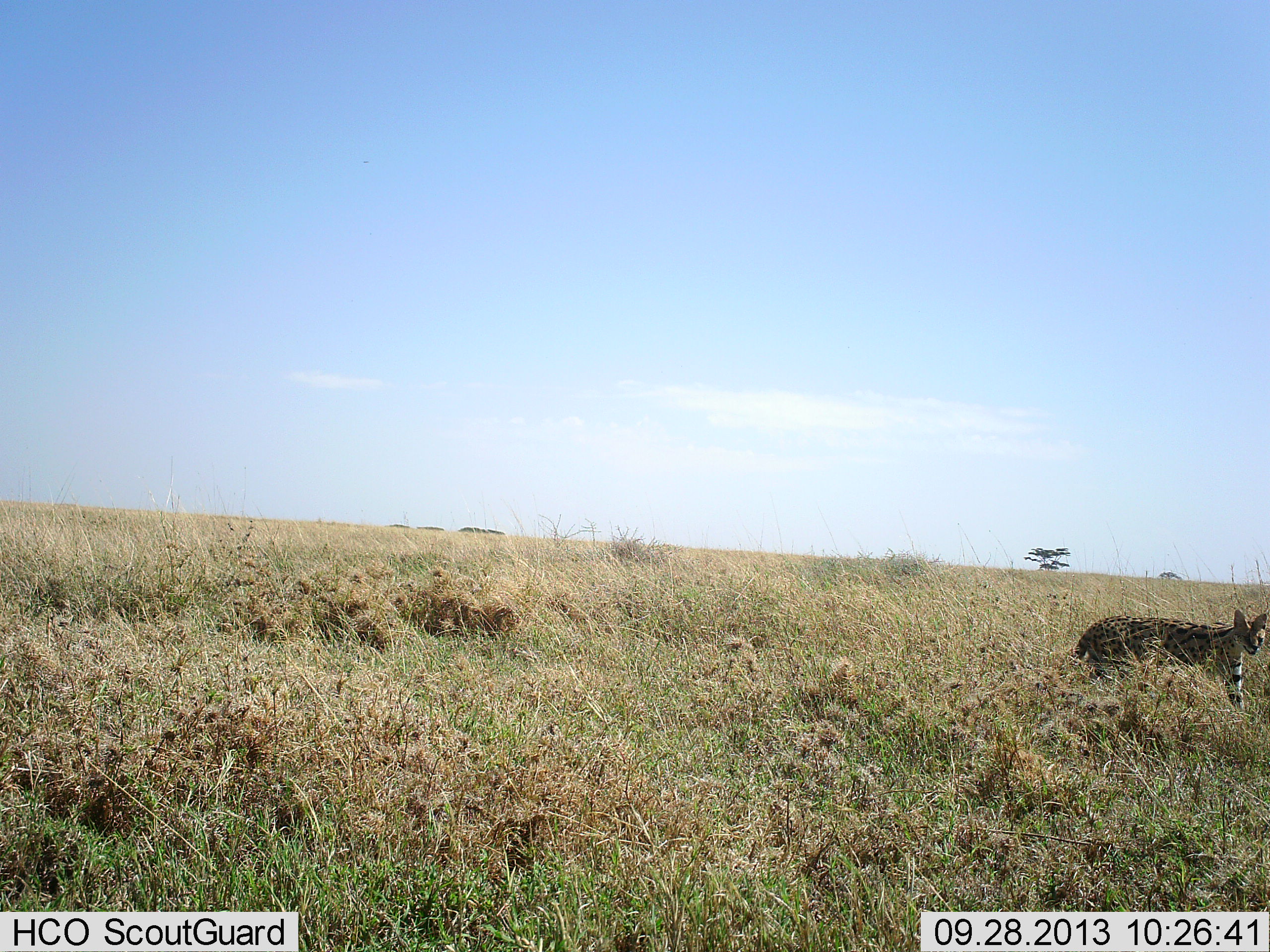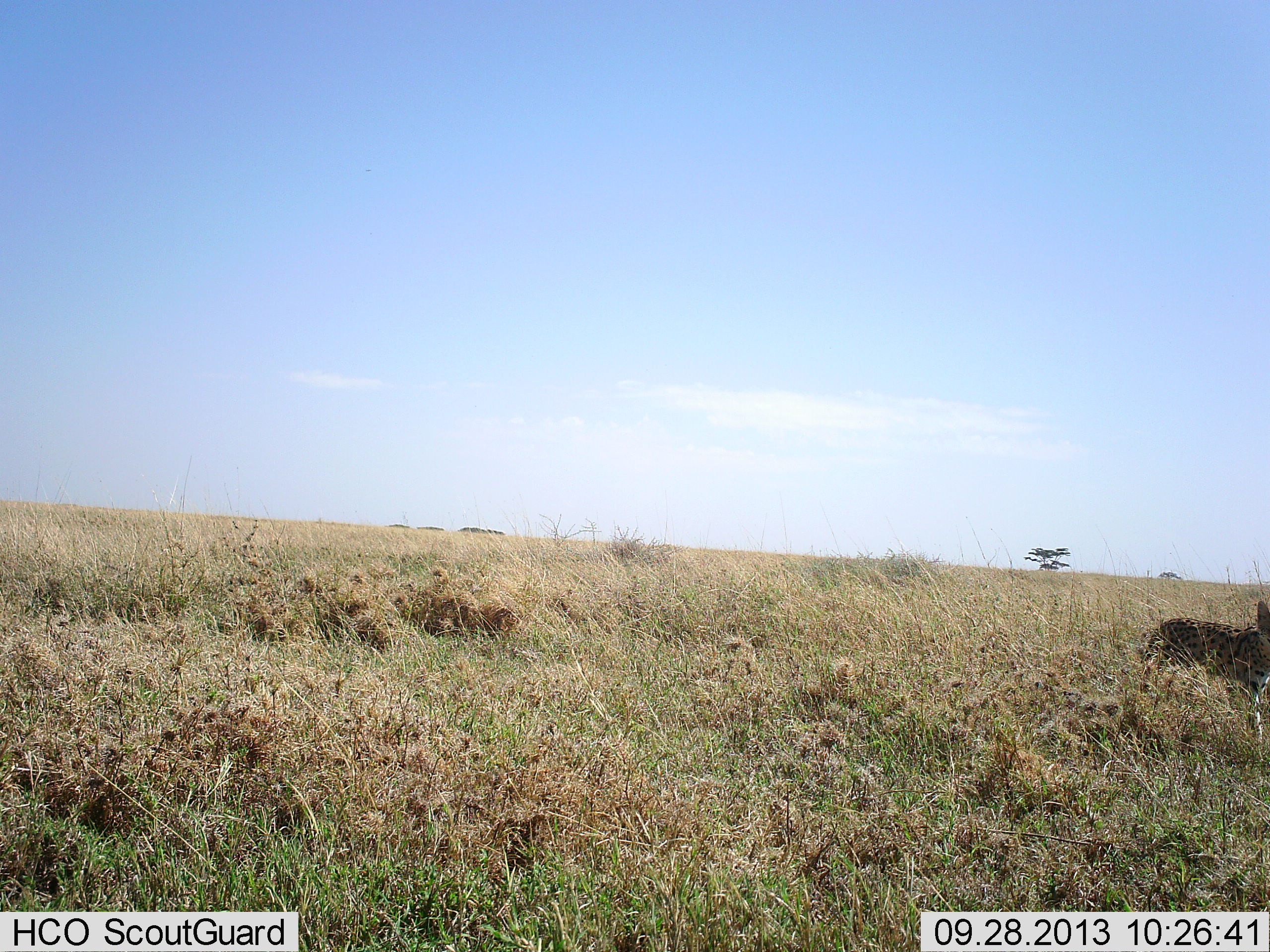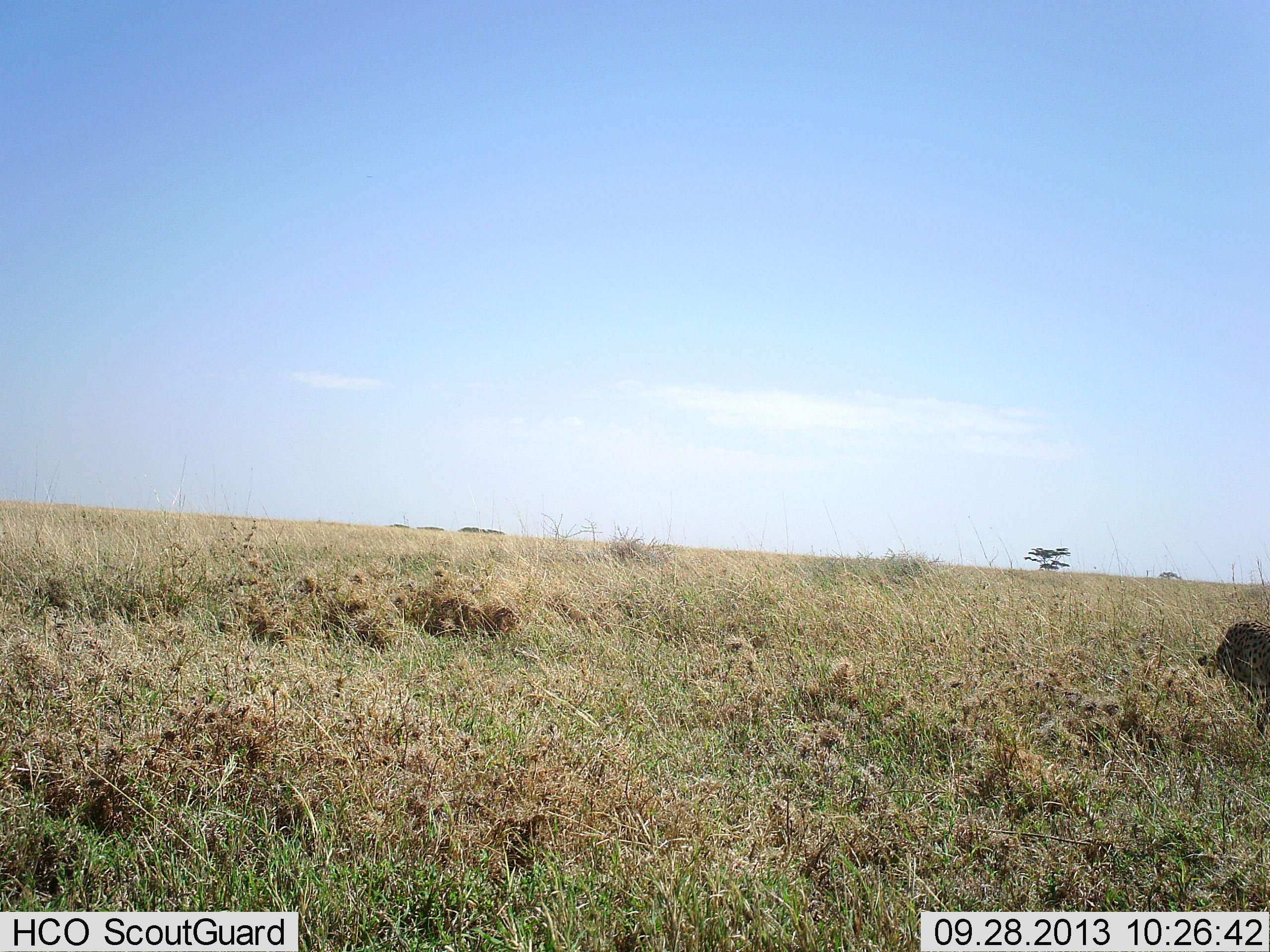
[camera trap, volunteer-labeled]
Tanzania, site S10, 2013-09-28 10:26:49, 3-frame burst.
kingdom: Animalia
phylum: Chordata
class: Mammalia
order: Carnivora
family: Felidae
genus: Leptailurus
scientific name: Leptailurus serval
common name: serval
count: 1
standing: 0%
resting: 0%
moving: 100%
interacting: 0%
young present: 0%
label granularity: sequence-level